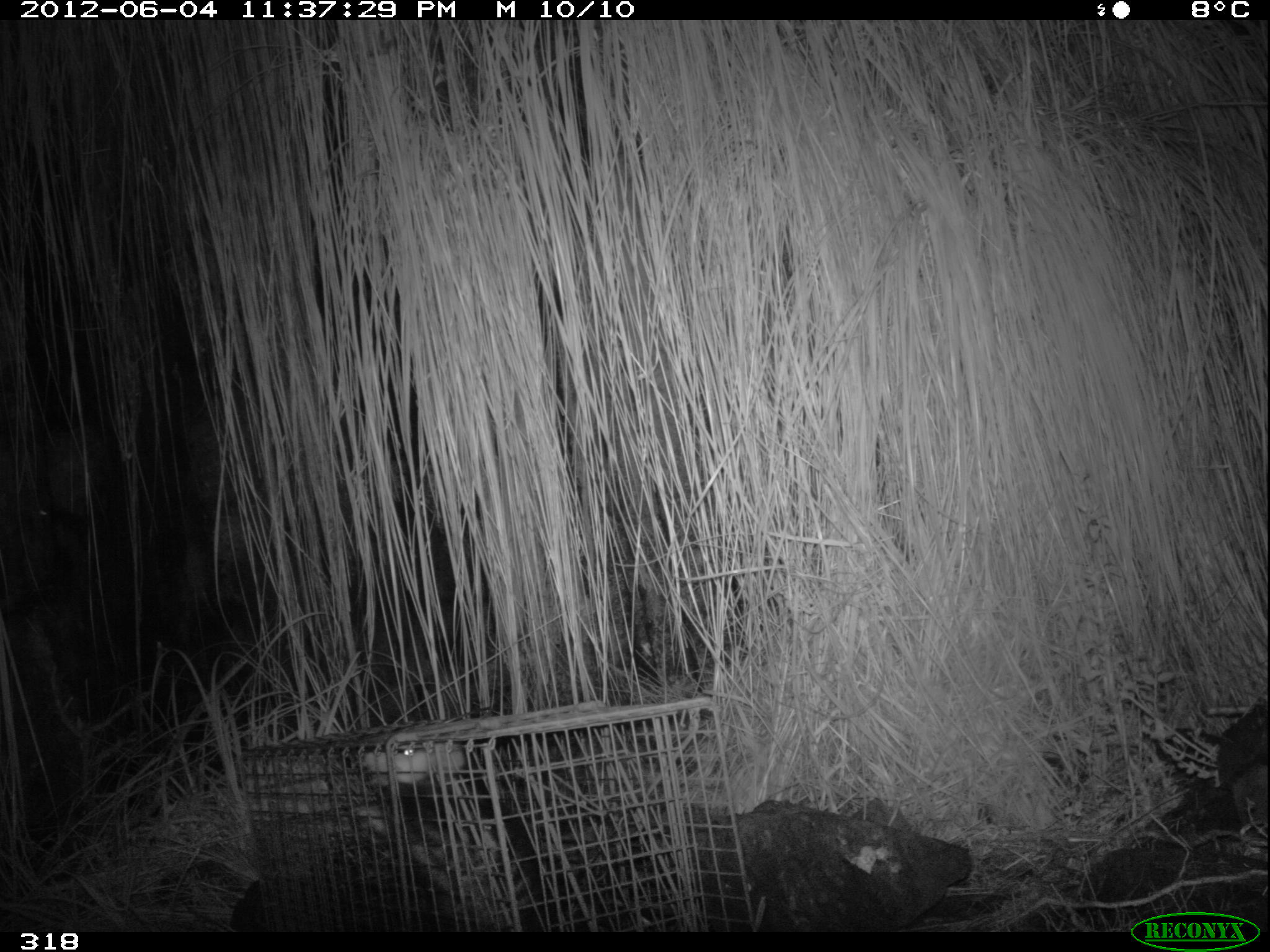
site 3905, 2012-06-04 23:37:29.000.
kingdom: Animalia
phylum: Chordata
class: Mammalia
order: Didelphimorphia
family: Didelphidae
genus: Didelphis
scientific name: Didelphis pernigra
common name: andean white-eared opossum